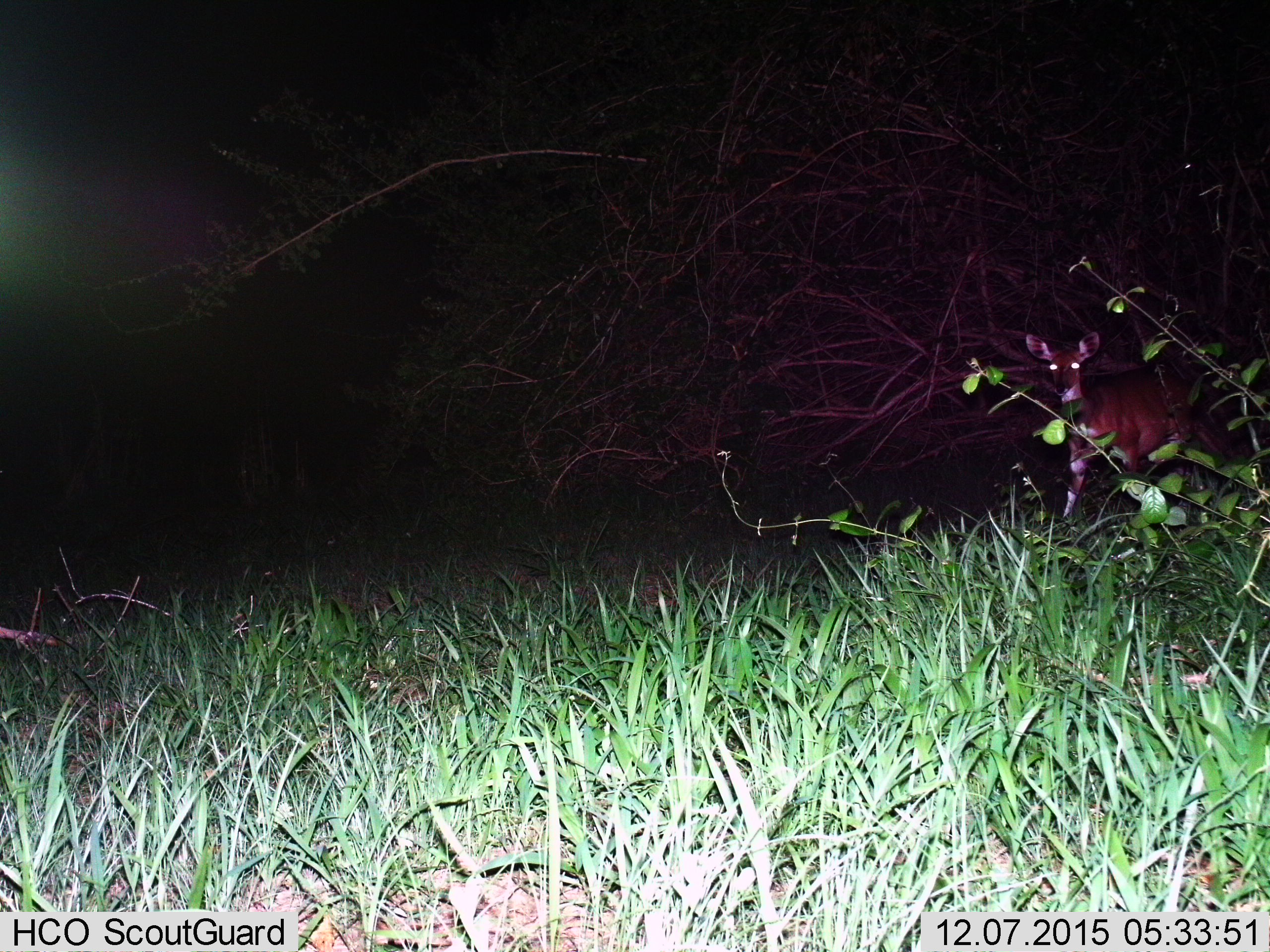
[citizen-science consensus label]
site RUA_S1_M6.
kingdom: Animalia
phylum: Chordata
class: Mammalia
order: Artiodactyla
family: Bovidae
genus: Tragelaphus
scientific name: Tragelaphus scriptus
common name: bushbuck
Bushbuck (Tragelaphus scriptus), count 1. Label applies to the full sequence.